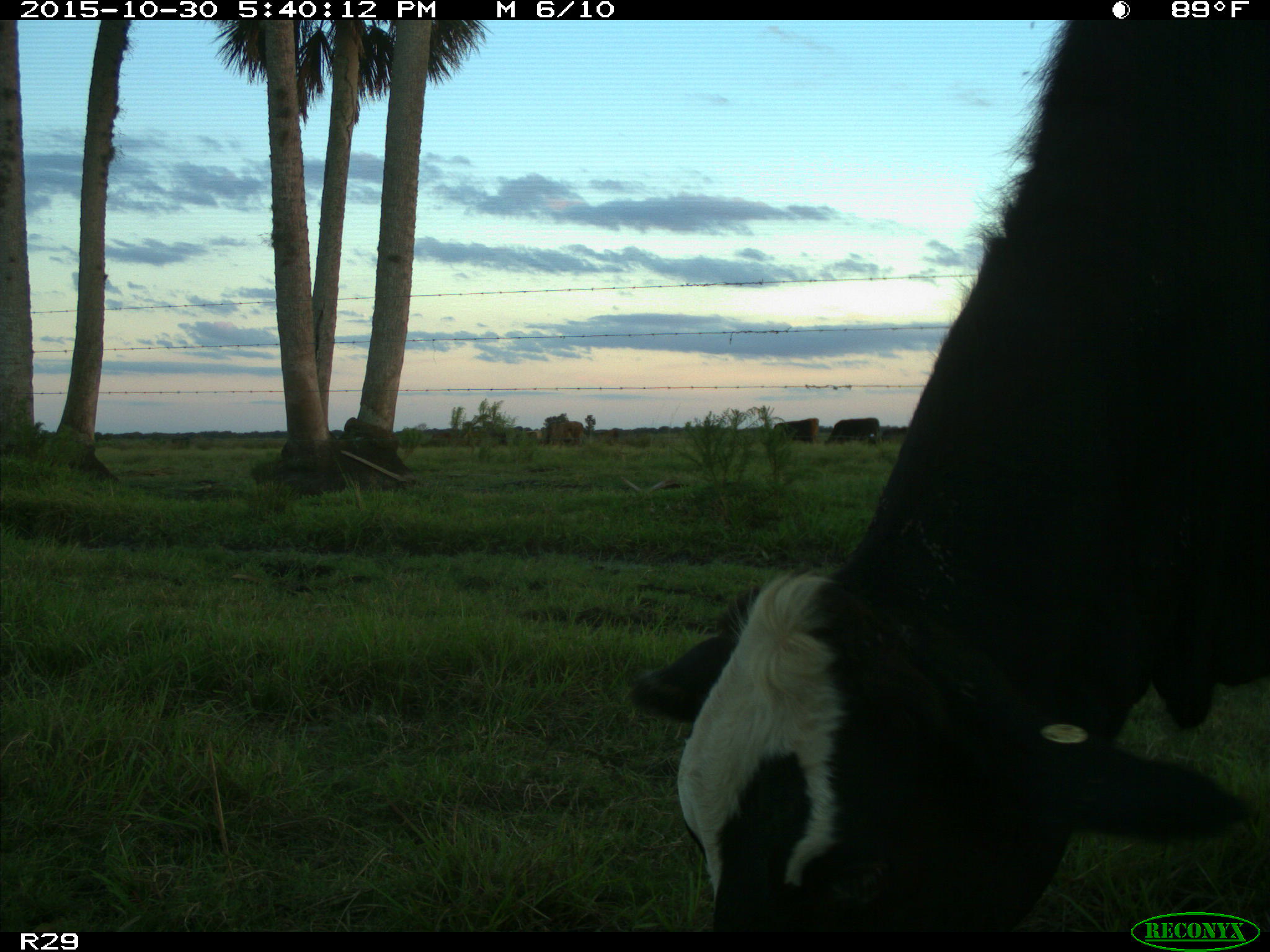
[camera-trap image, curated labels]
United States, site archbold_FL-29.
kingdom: Animalia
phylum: Chordata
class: Mammalia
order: Artiodactyla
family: Bovidae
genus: Bos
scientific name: Bos taurus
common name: domestic cow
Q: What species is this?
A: Bos taurus (domestic cow).